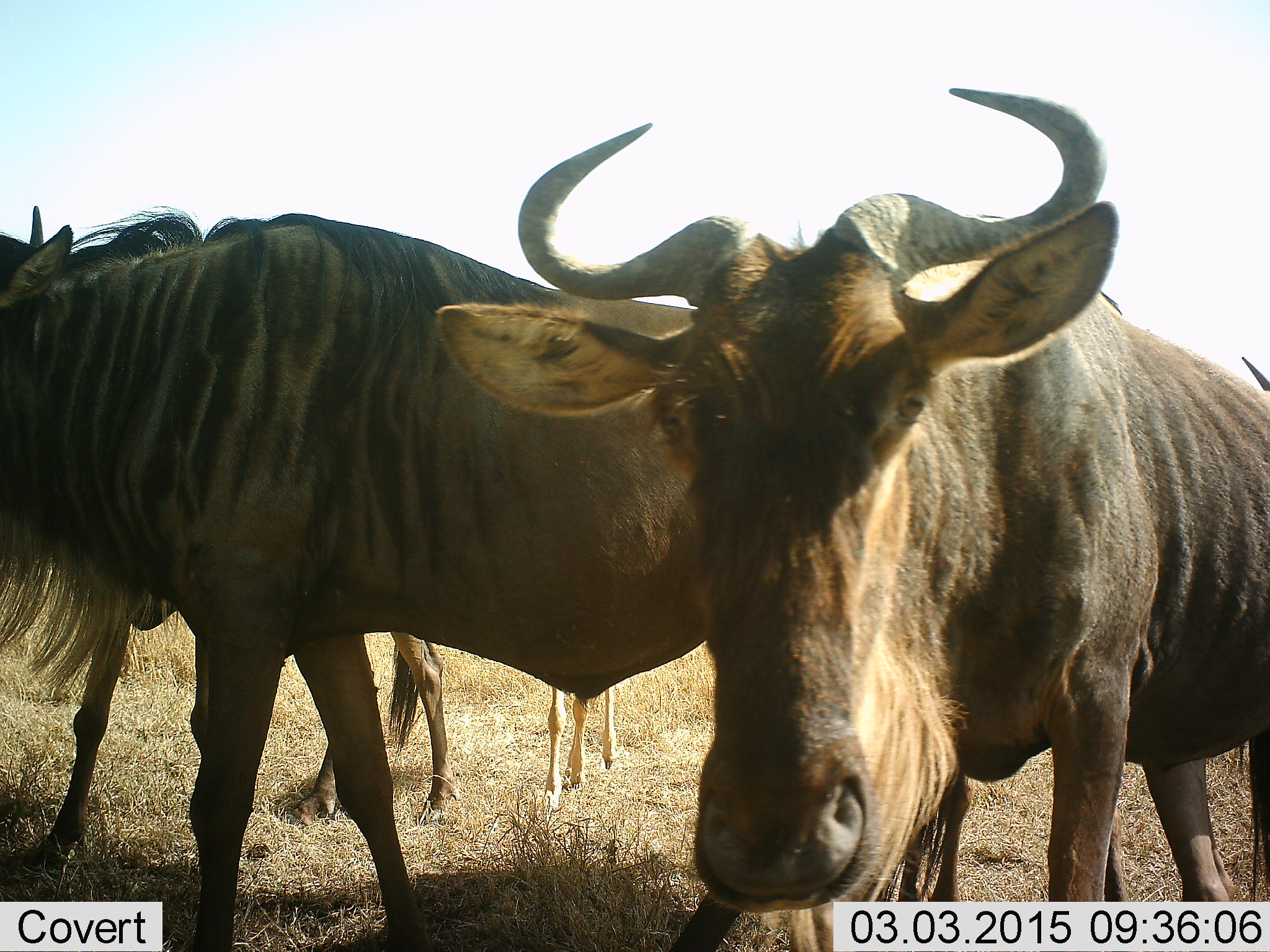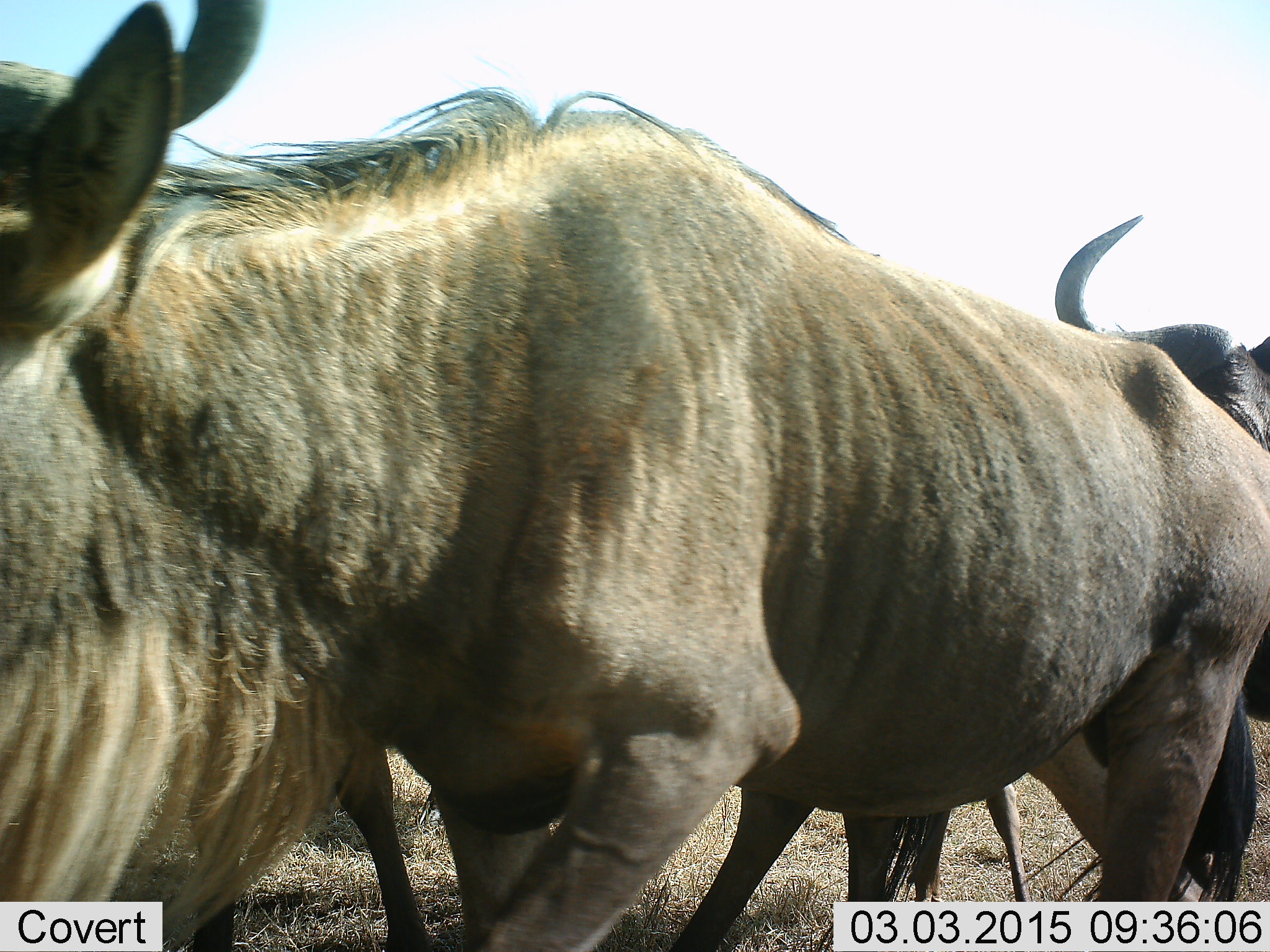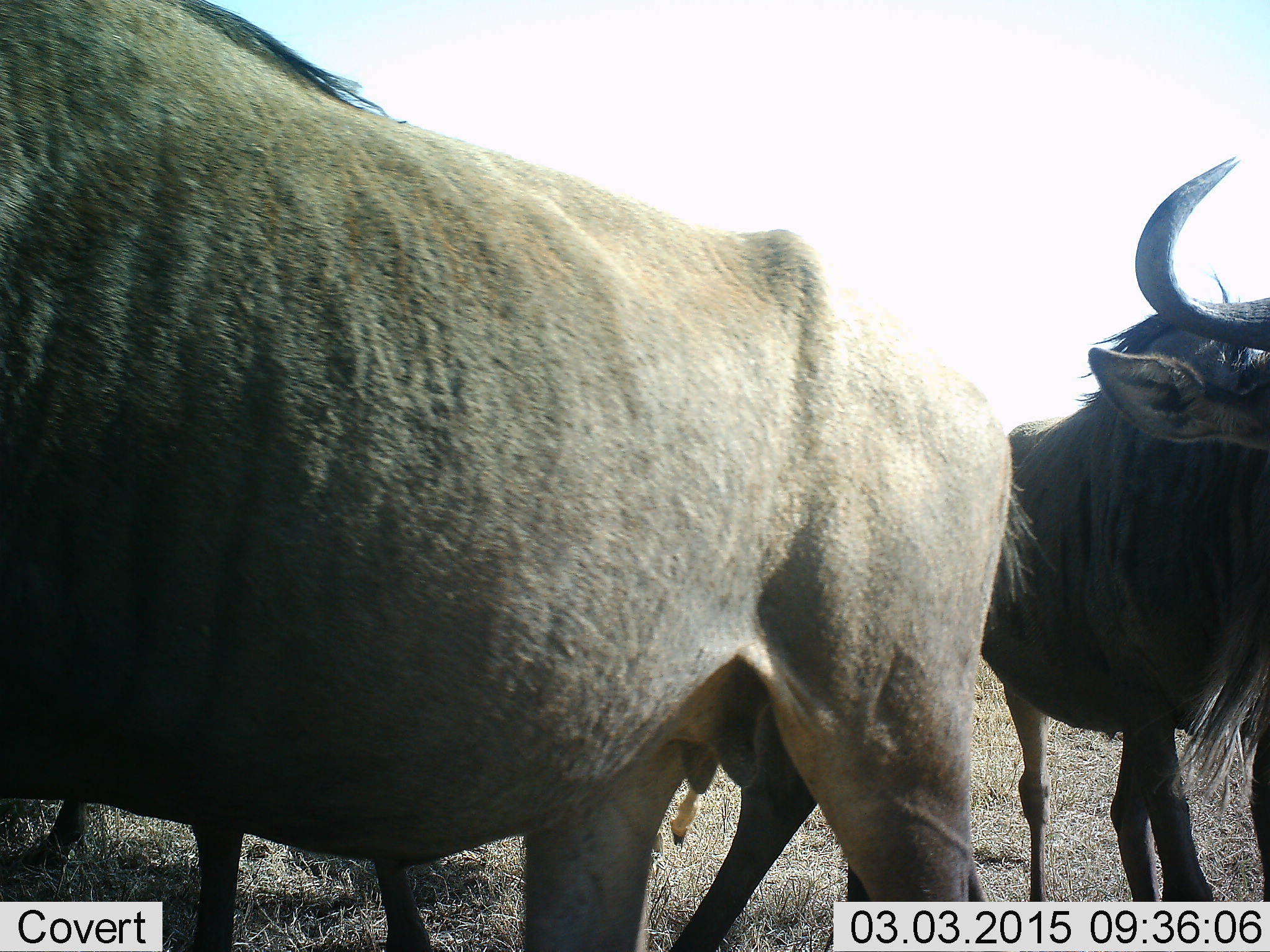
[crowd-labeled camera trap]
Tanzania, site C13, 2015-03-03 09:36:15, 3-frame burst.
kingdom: Animalia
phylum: Chordata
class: Mammalia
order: Artiodactyla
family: Bovidae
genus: Connochaetes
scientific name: Connochaetes taurinus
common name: blue wildebeest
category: wildebeest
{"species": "wildebeest (blue wildebeest) (Connochaetes taurinus)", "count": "5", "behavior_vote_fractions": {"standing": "60%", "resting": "10%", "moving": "70%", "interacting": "0%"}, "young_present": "20%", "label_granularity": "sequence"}